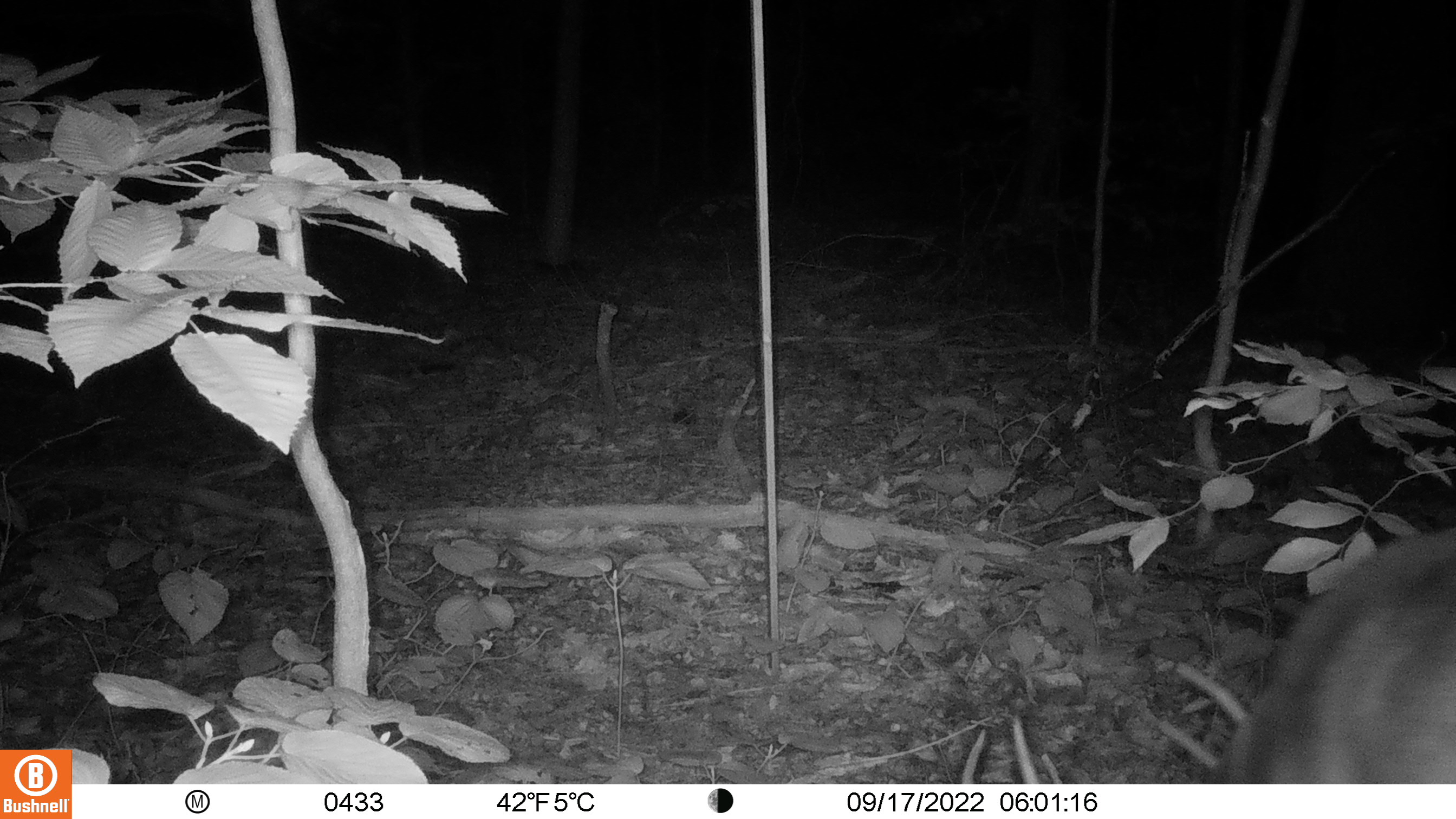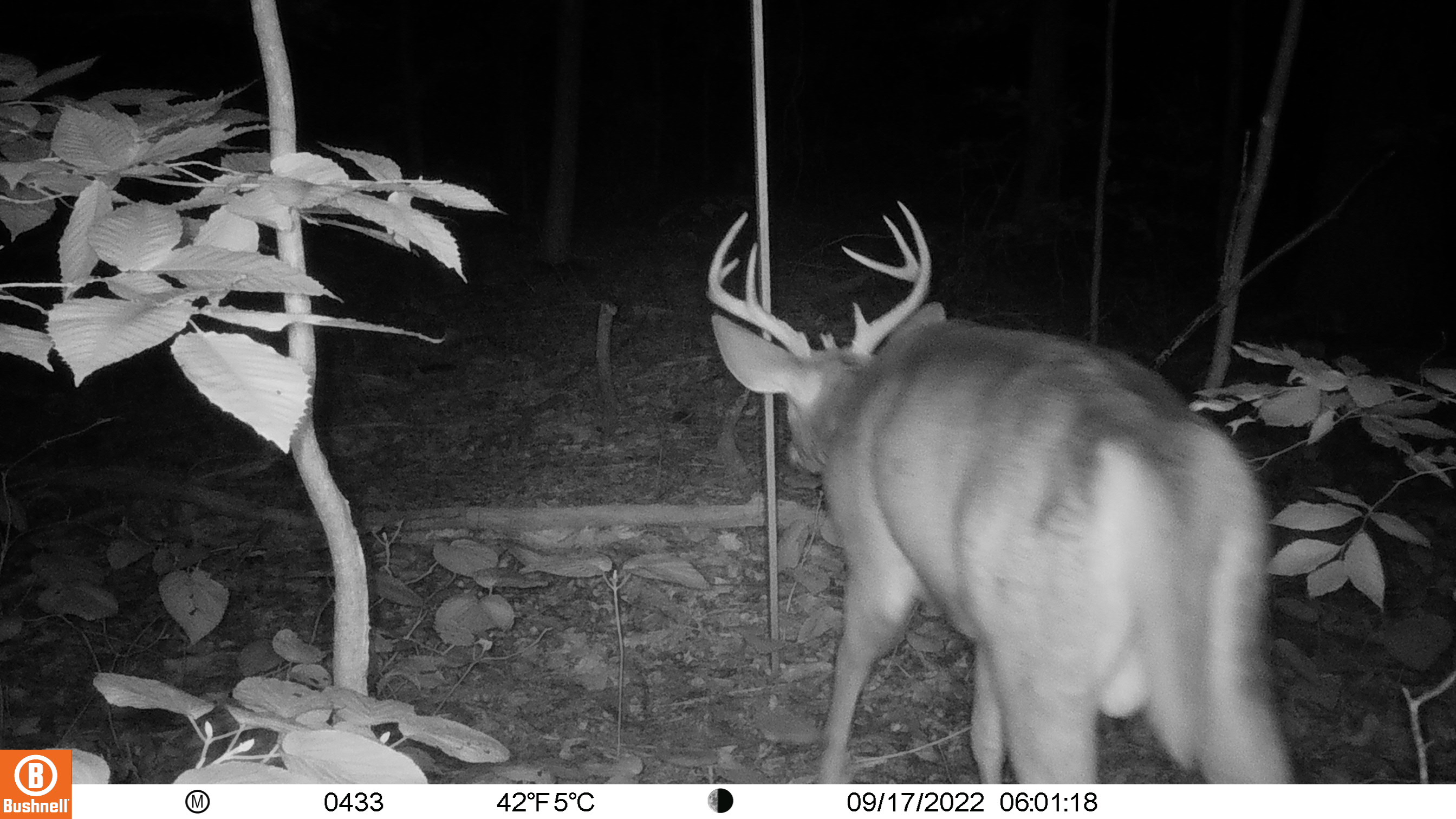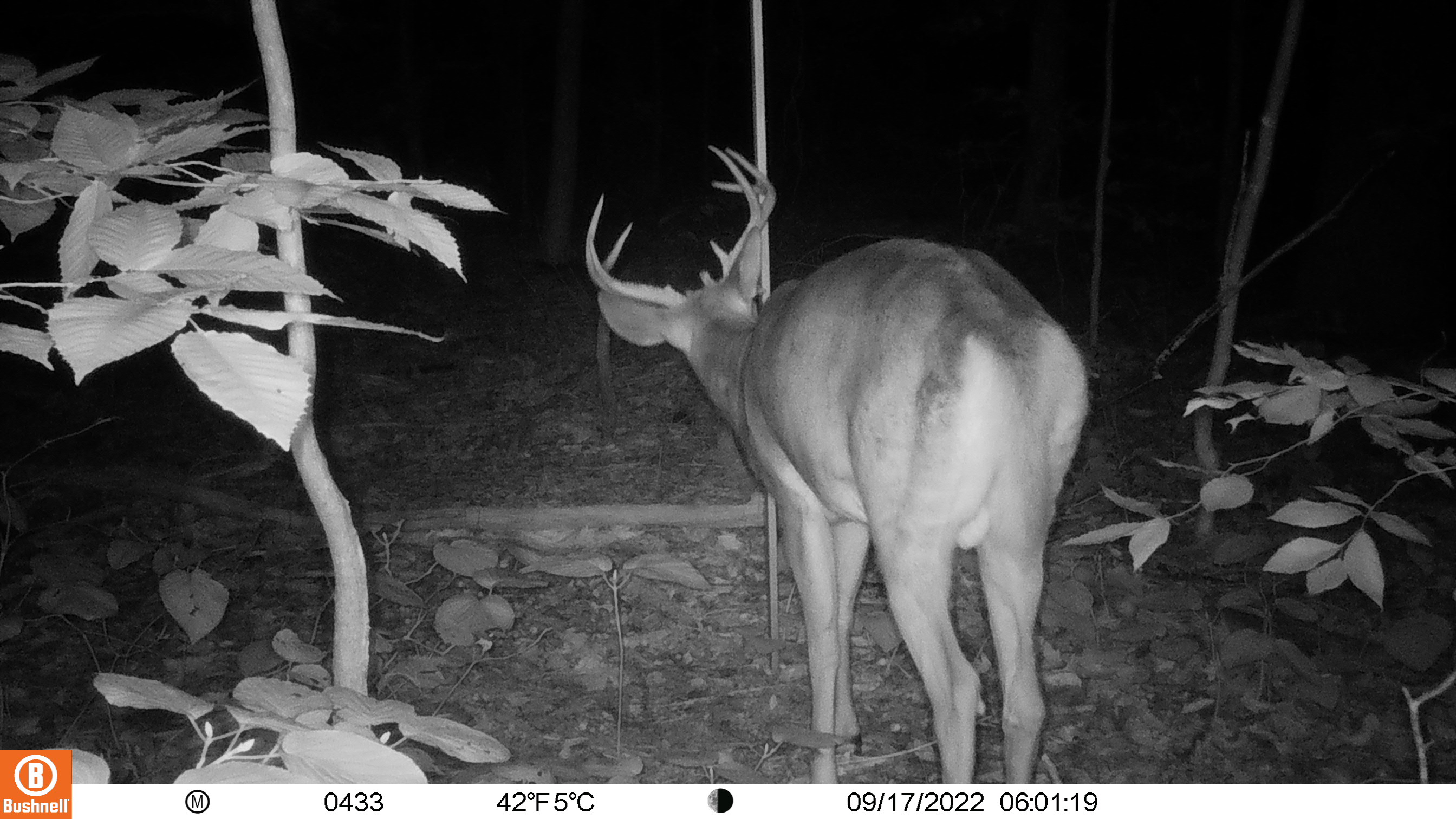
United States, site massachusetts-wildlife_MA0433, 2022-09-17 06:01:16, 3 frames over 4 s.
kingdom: Animalia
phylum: Chordata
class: Mammalia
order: Artiodactyla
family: Cervidae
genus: Odocoileus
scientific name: Odocoileus virginianus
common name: white-tailed deer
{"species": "white-tailed deer (Odocoileus virginianus)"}